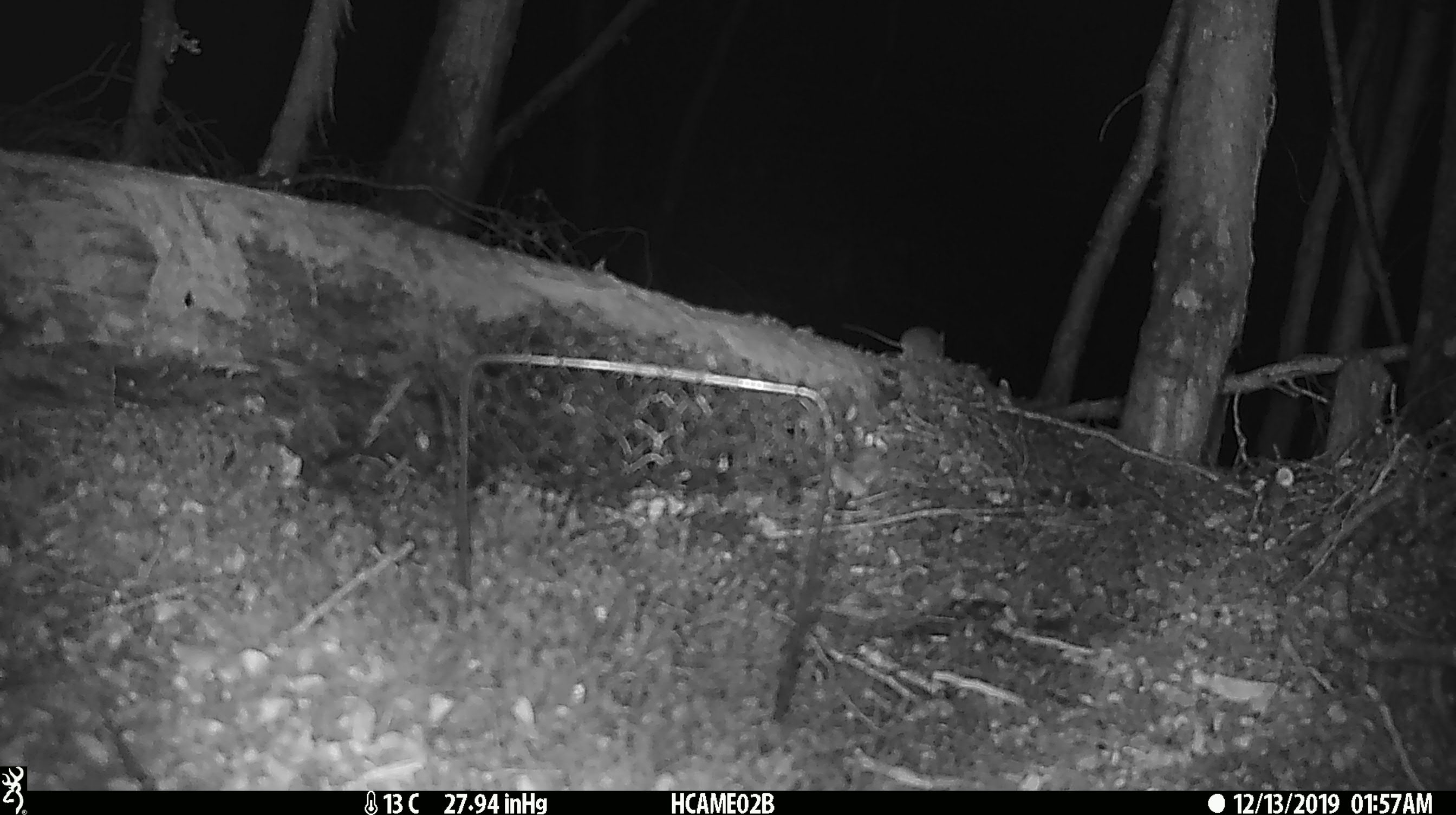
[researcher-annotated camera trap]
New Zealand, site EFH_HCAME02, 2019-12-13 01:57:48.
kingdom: Animalia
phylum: Chordata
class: Mammalia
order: Rodentia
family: Muridae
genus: Mus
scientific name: Mus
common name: mouse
Mouse (Mus).